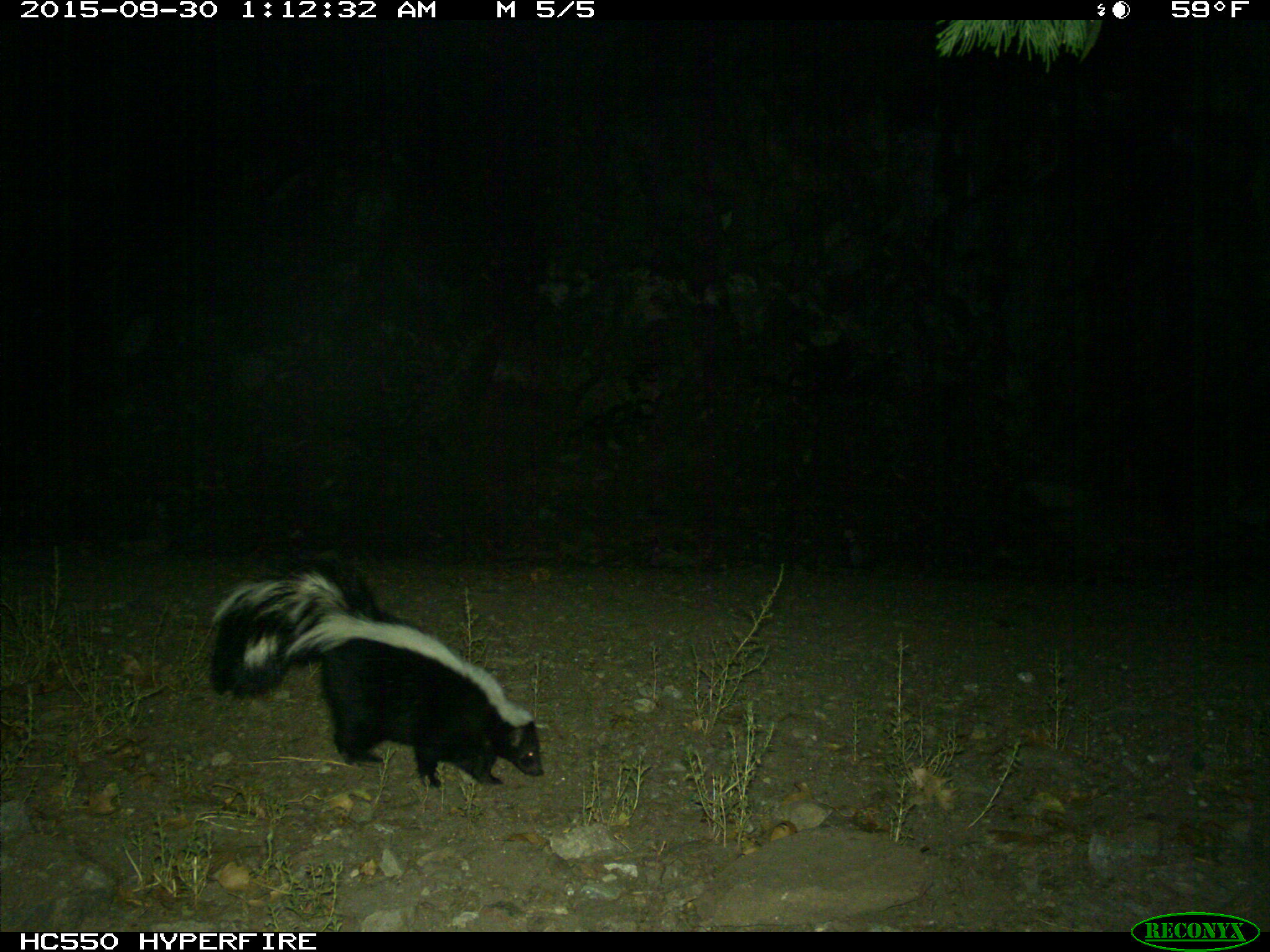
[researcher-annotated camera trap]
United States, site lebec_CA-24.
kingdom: Animalia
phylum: Chordata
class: Mammalia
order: Carnivora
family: Mephitidae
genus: Mephitis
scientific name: Mephitis mephitis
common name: striped skunk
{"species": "Mephitis mephitis (striped skunk)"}